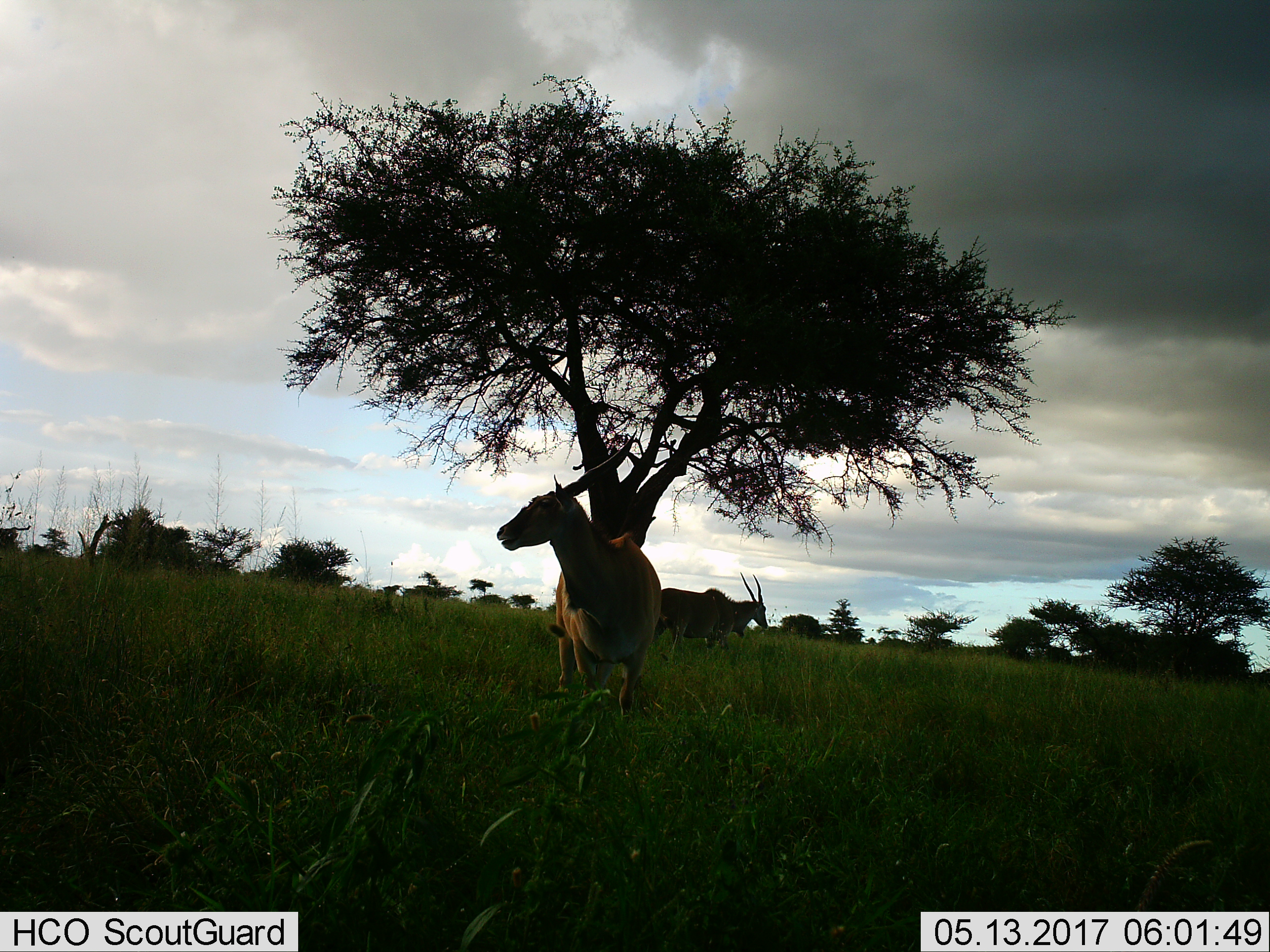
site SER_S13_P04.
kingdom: Animalia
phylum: Chordata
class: Mammalia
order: Artiodactyla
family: Bovidae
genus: Tragelaphus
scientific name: Tragelaphus oryx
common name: eland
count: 2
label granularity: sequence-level